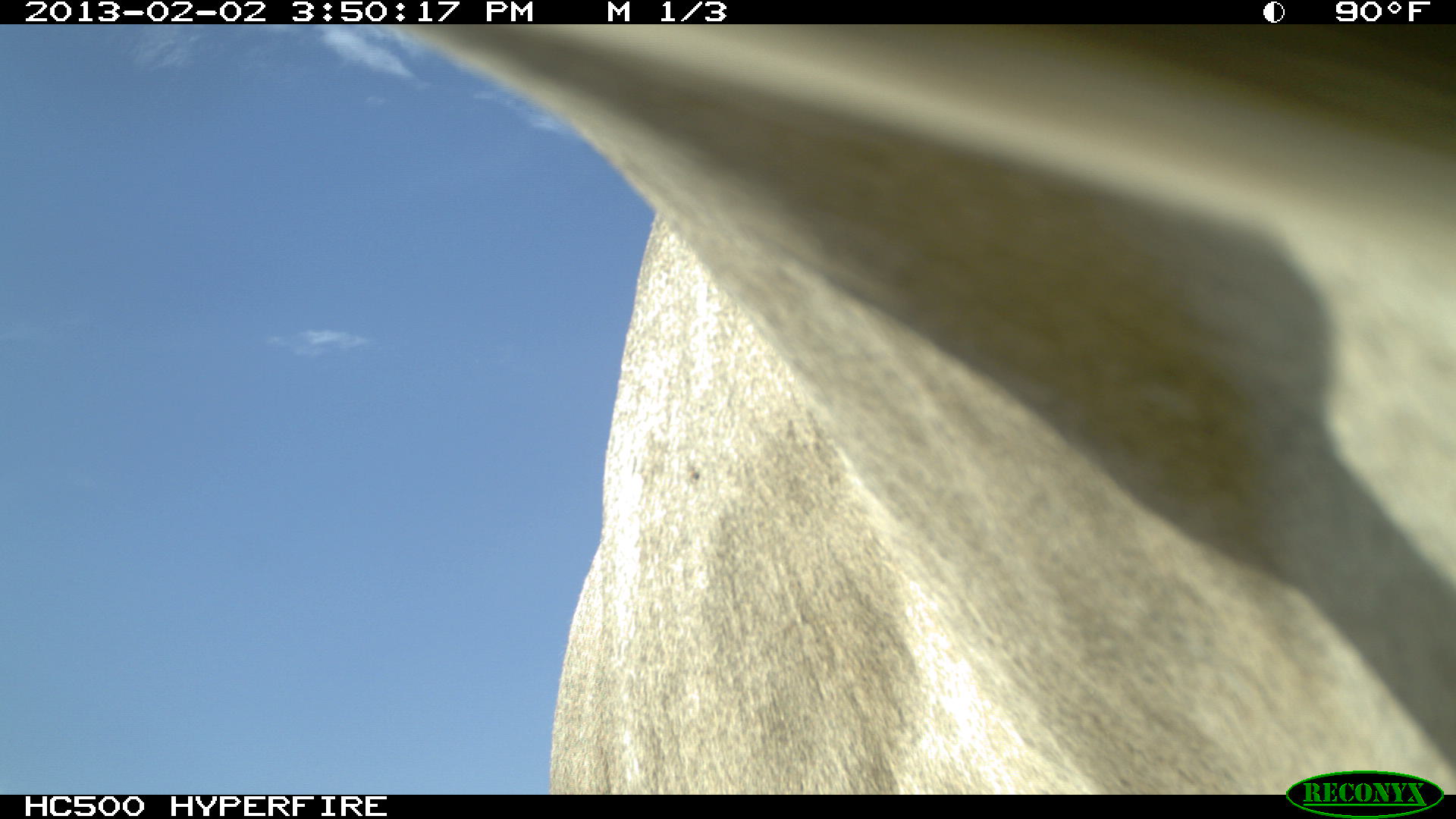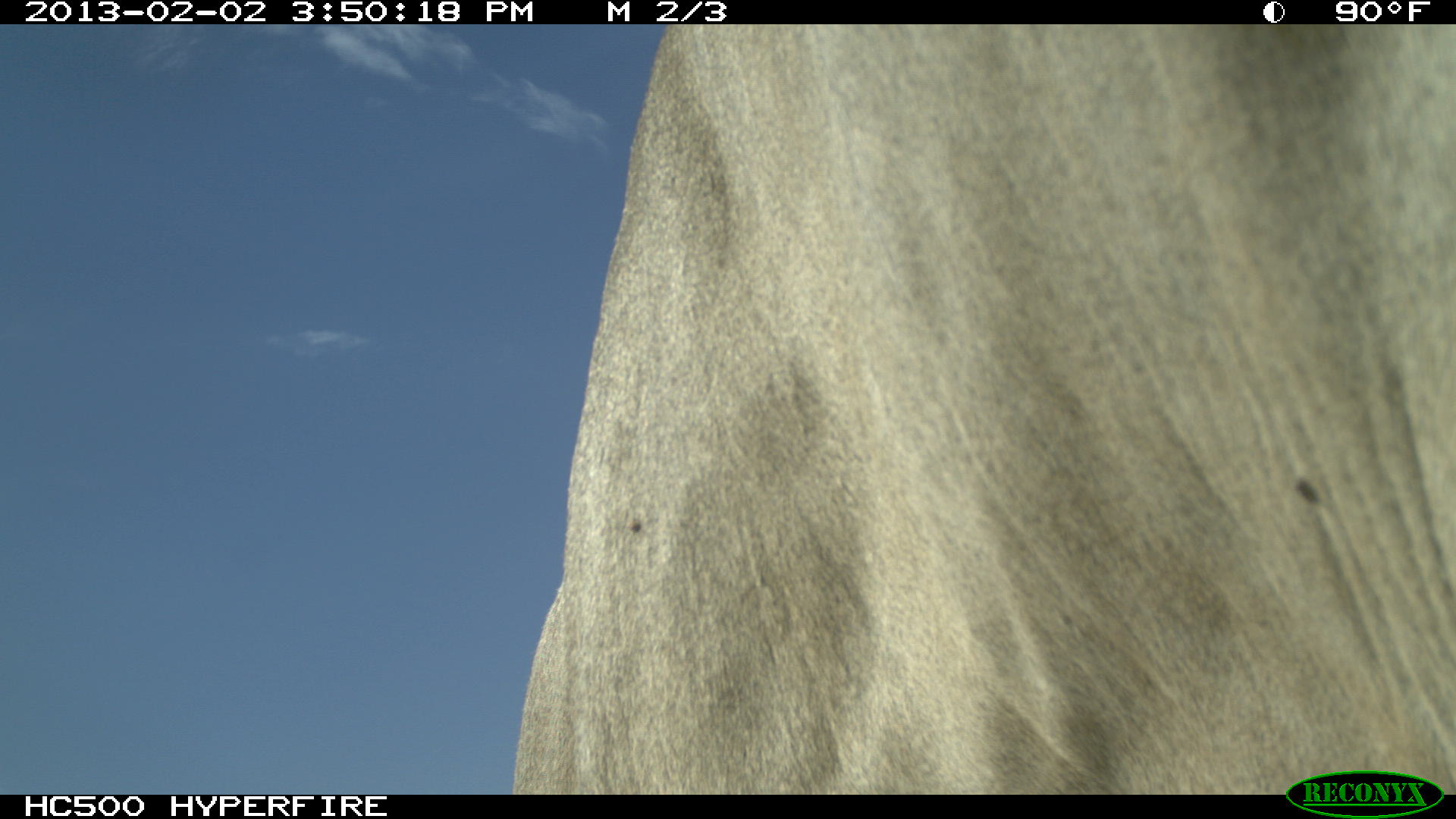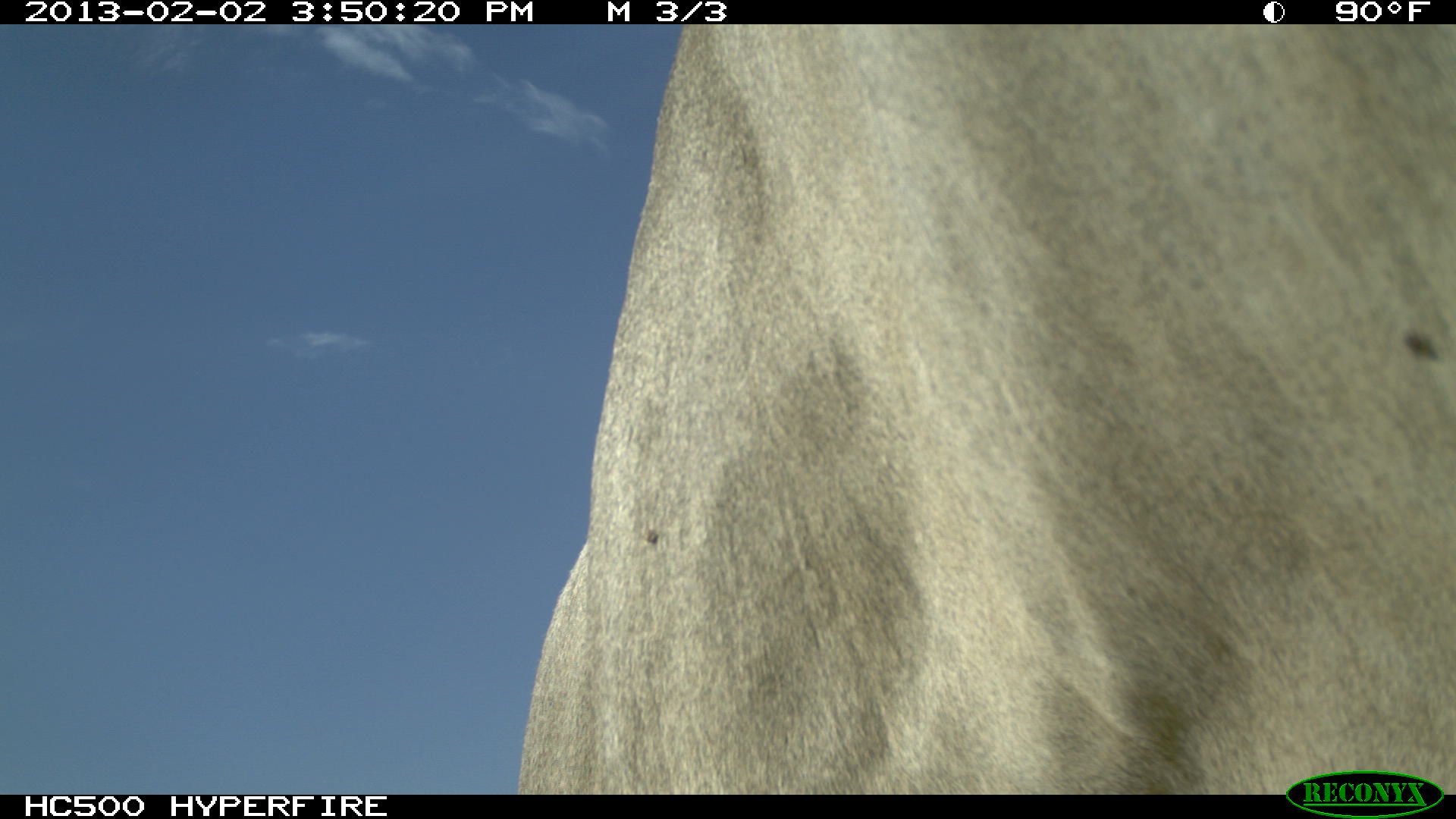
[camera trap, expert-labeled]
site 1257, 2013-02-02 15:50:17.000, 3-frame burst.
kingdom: Animalia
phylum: Chordata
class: Mammalia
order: Artiodactyla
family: Bovidae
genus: Bos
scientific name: Bos taurus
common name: domestic cattle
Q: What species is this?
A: Bos taurus (domestic cattle).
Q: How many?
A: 1.